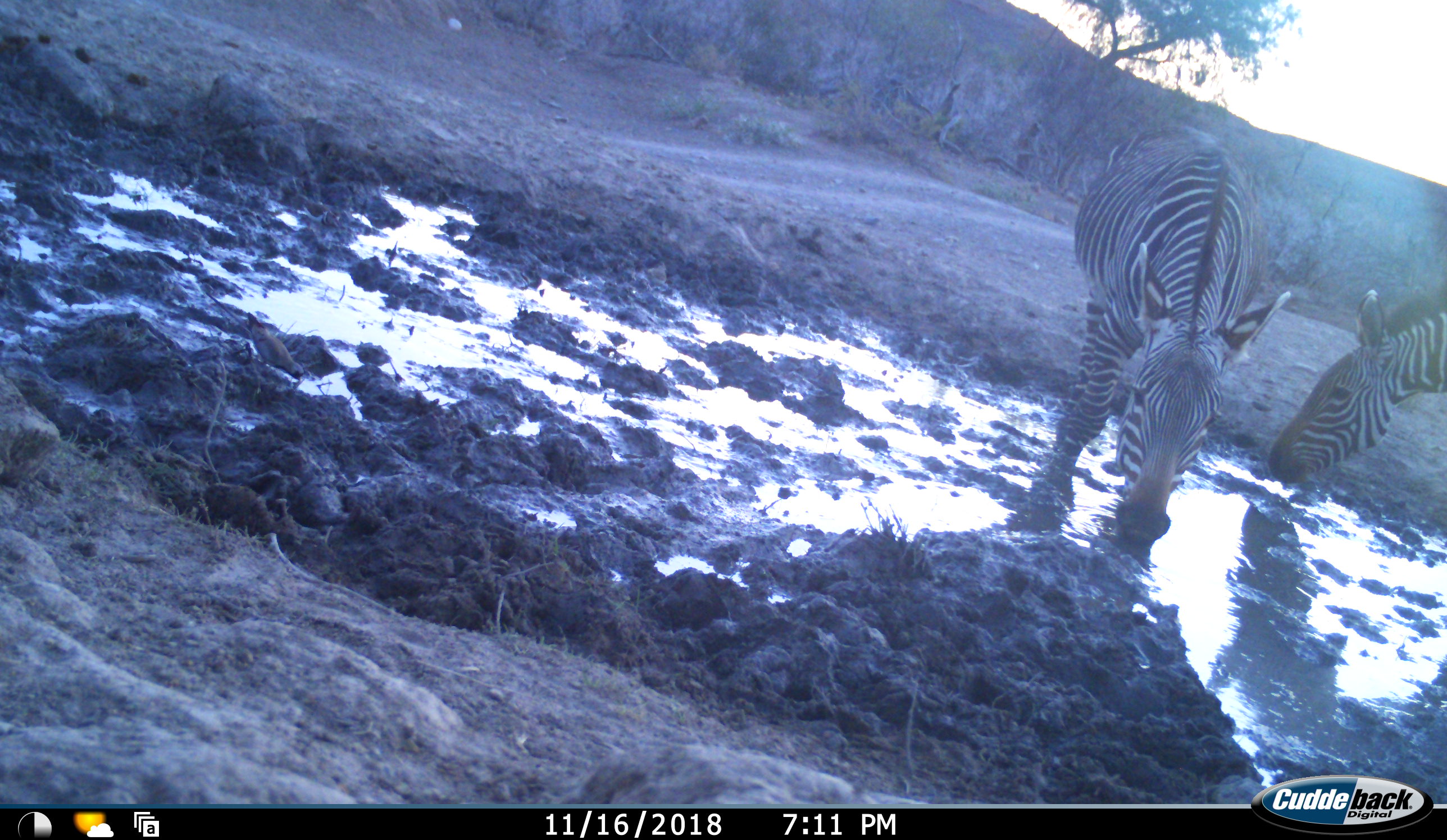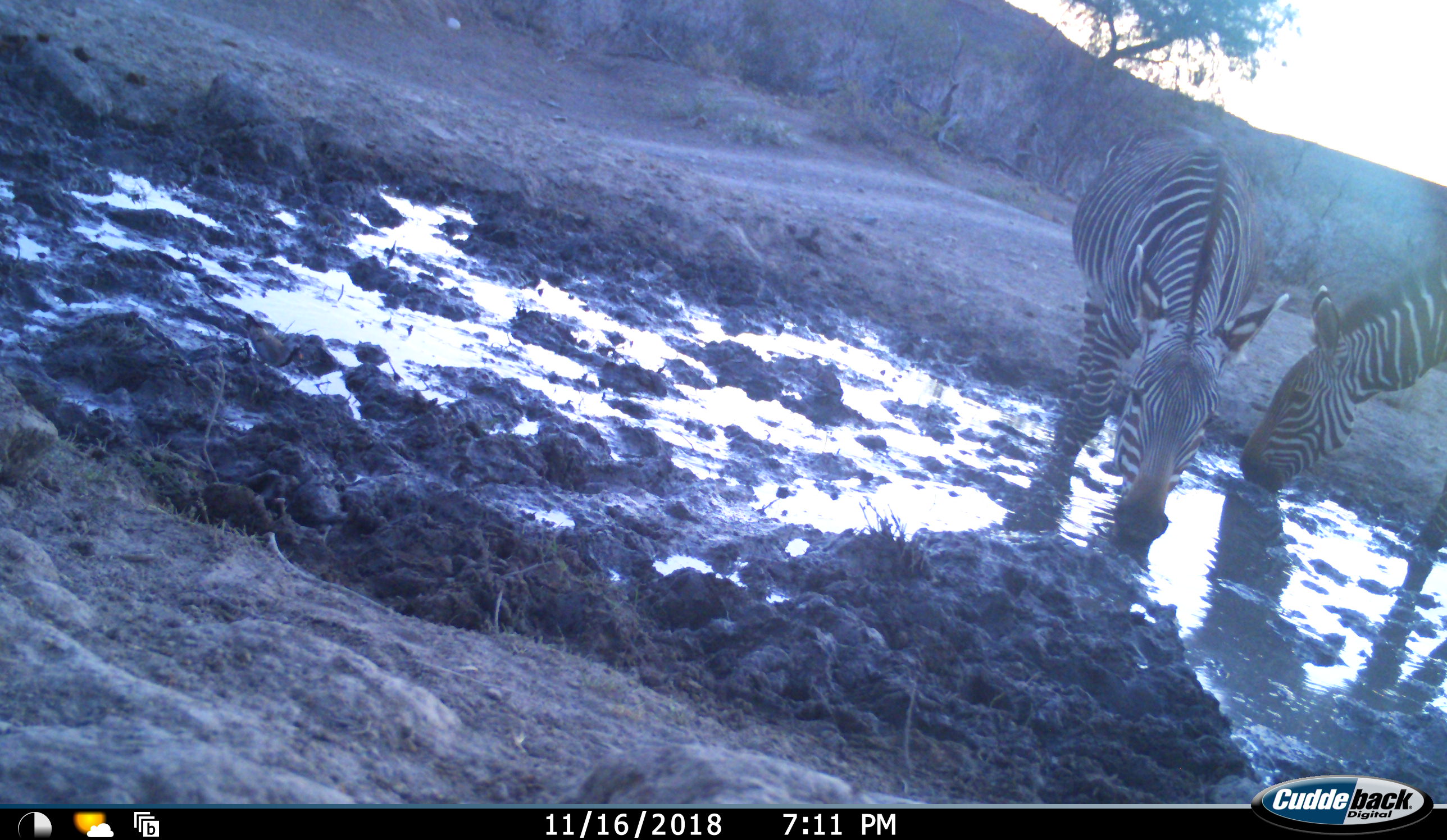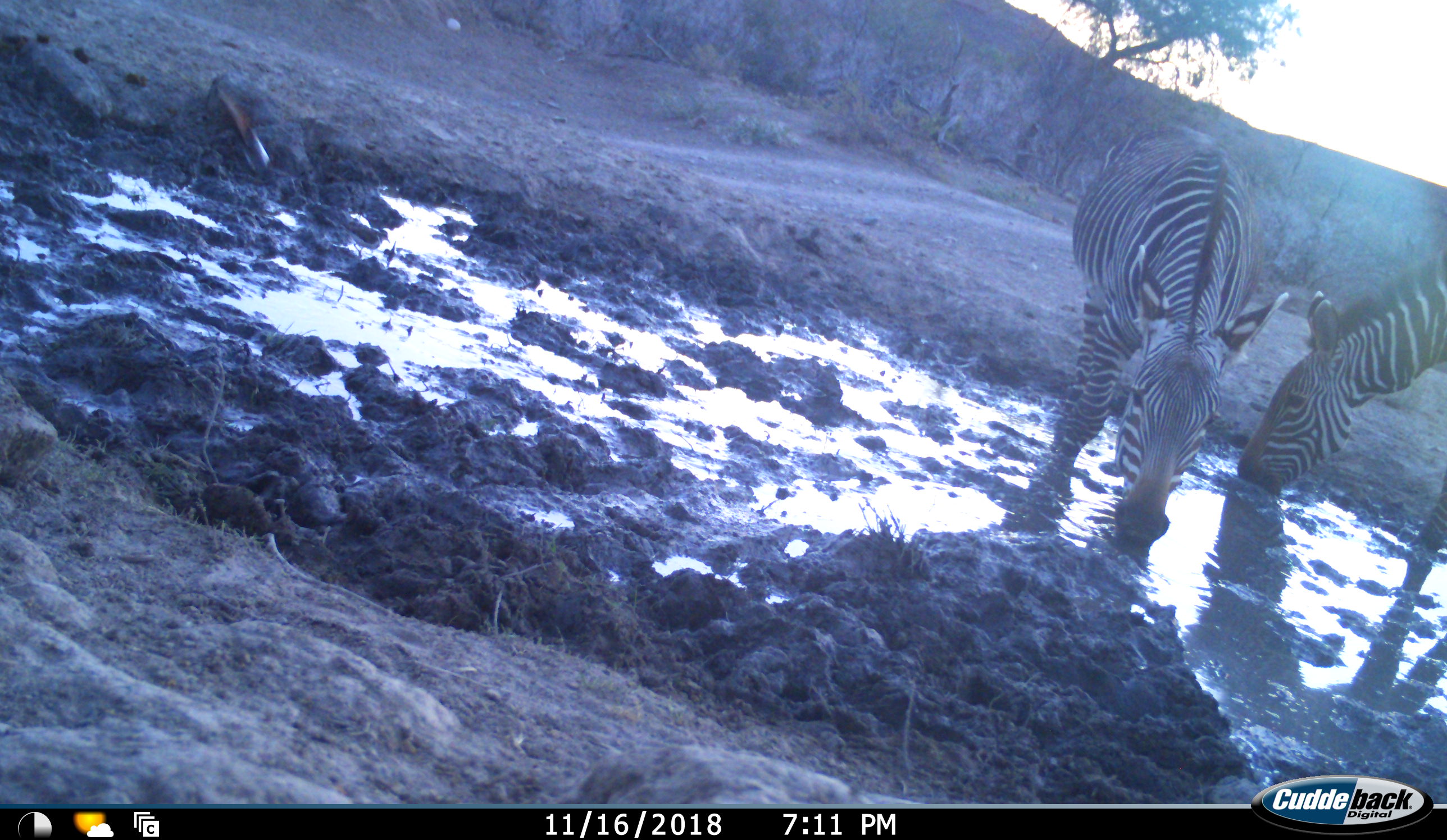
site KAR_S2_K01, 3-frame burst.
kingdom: Animalia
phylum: Chordata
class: Mammalia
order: Perissodactyla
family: Equidae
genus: Equus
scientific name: Equus zebra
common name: mountain zebra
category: zebramountain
Zebramountain (mountain zebra) (Equus zebra), count 2. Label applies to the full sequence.